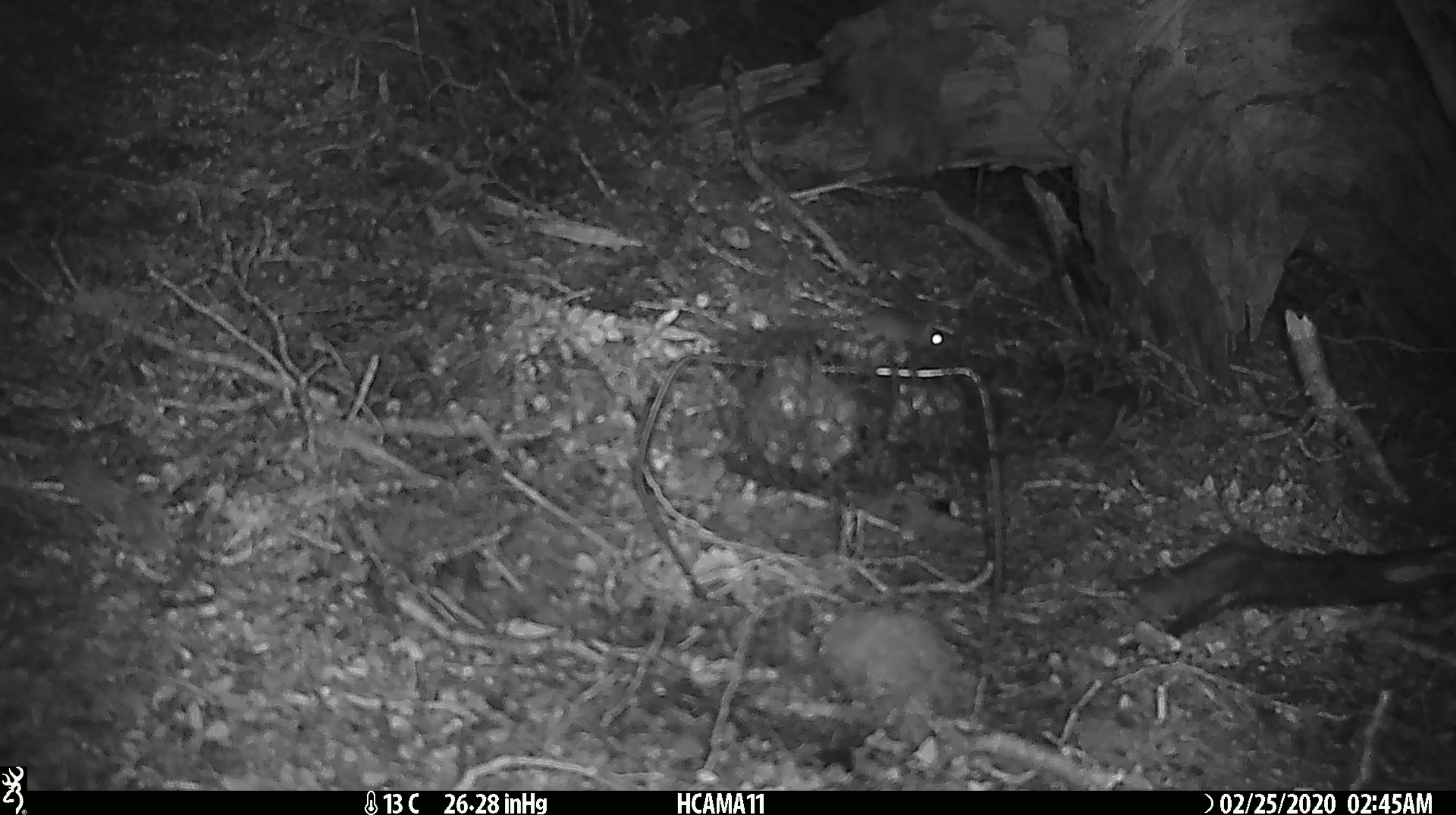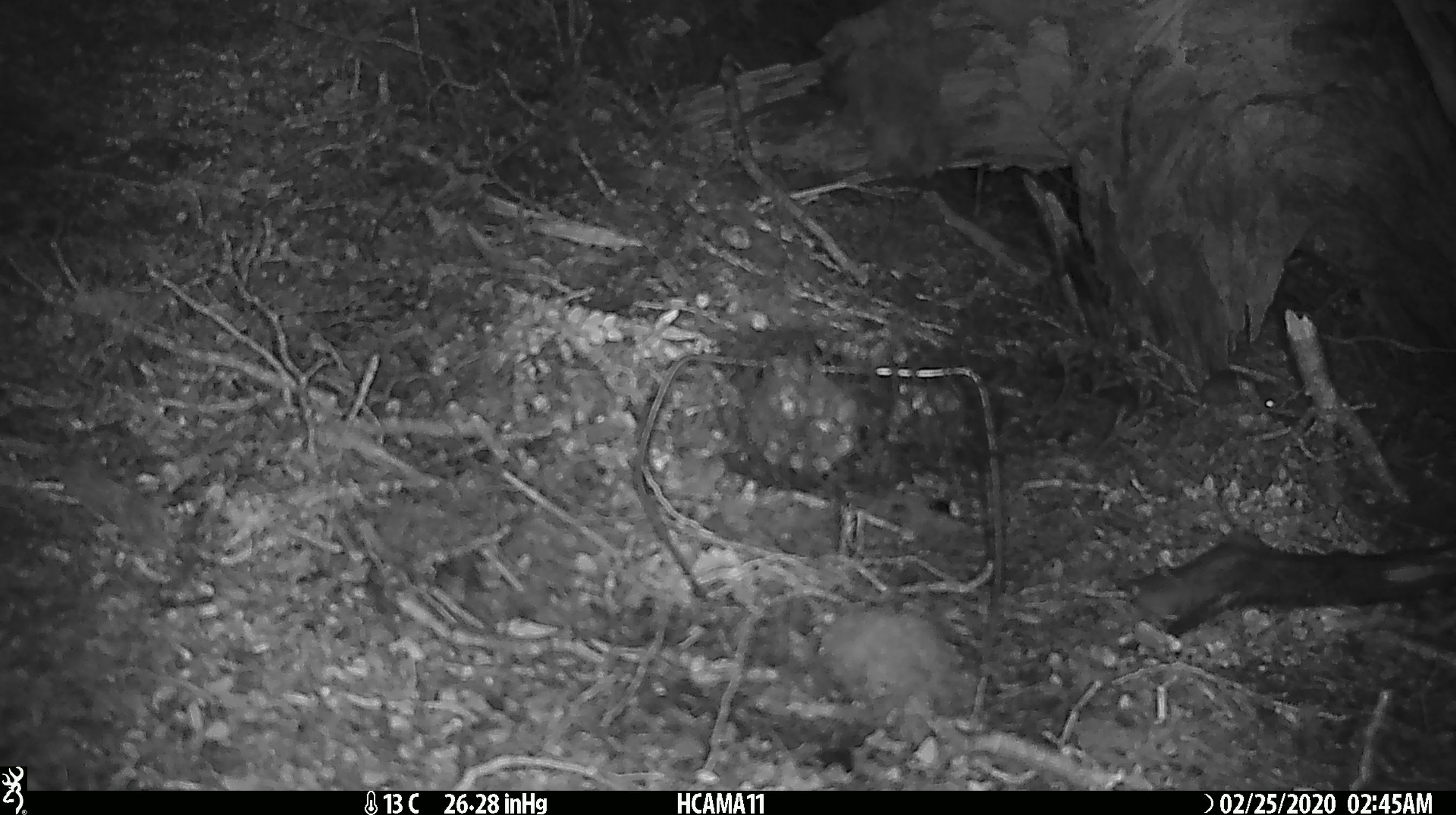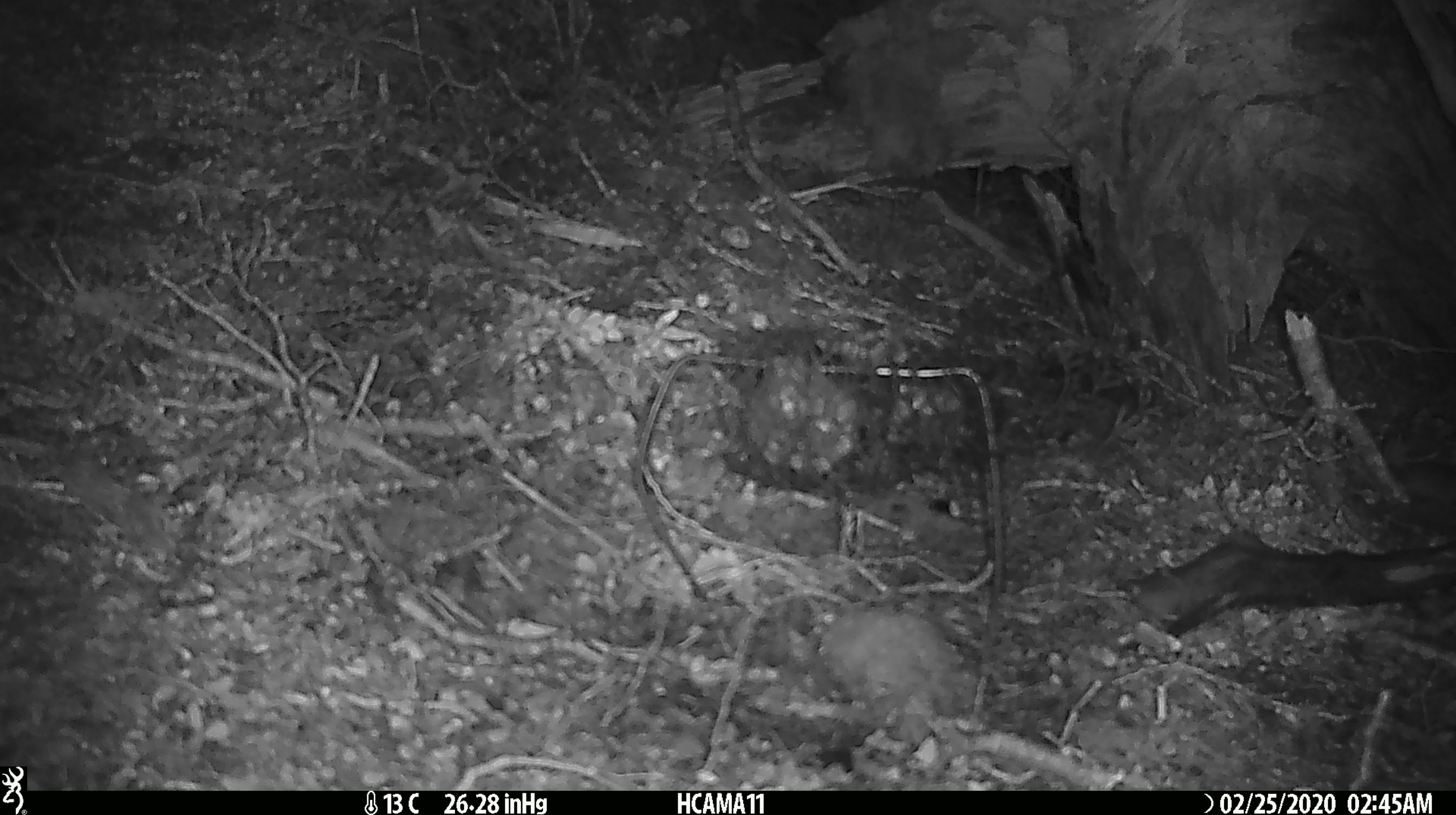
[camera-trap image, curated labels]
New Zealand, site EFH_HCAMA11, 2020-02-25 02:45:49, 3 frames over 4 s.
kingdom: Animalia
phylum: Chordata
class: Mammalia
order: Rodentia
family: Muridae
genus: Mus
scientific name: Mus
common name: mouse